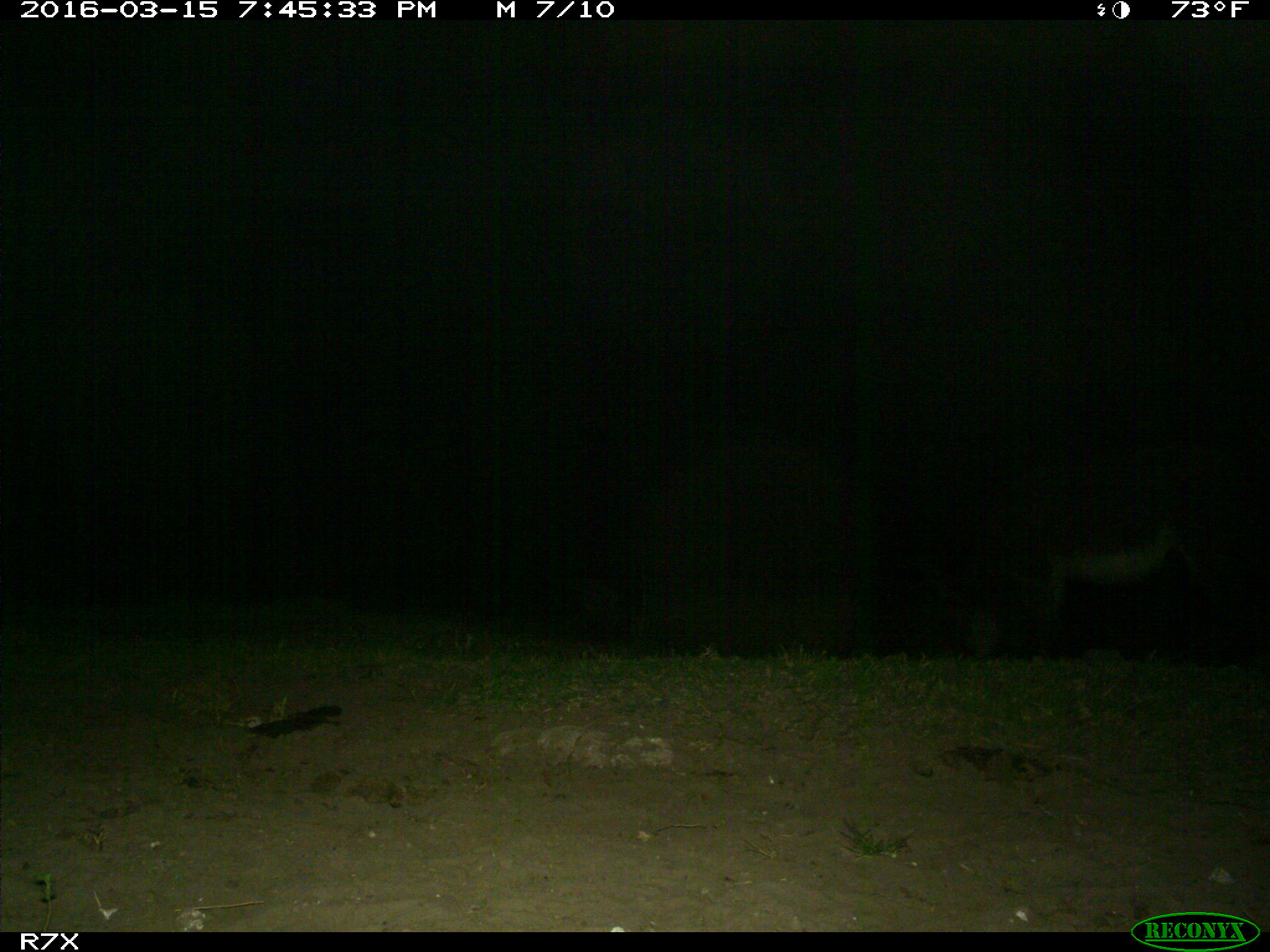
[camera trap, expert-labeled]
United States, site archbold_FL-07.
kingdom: Animalia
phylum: Chordata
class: Mammalia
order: Perissodactyla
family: Equidae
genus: Equus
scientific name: Equus africanus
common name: african wild ass